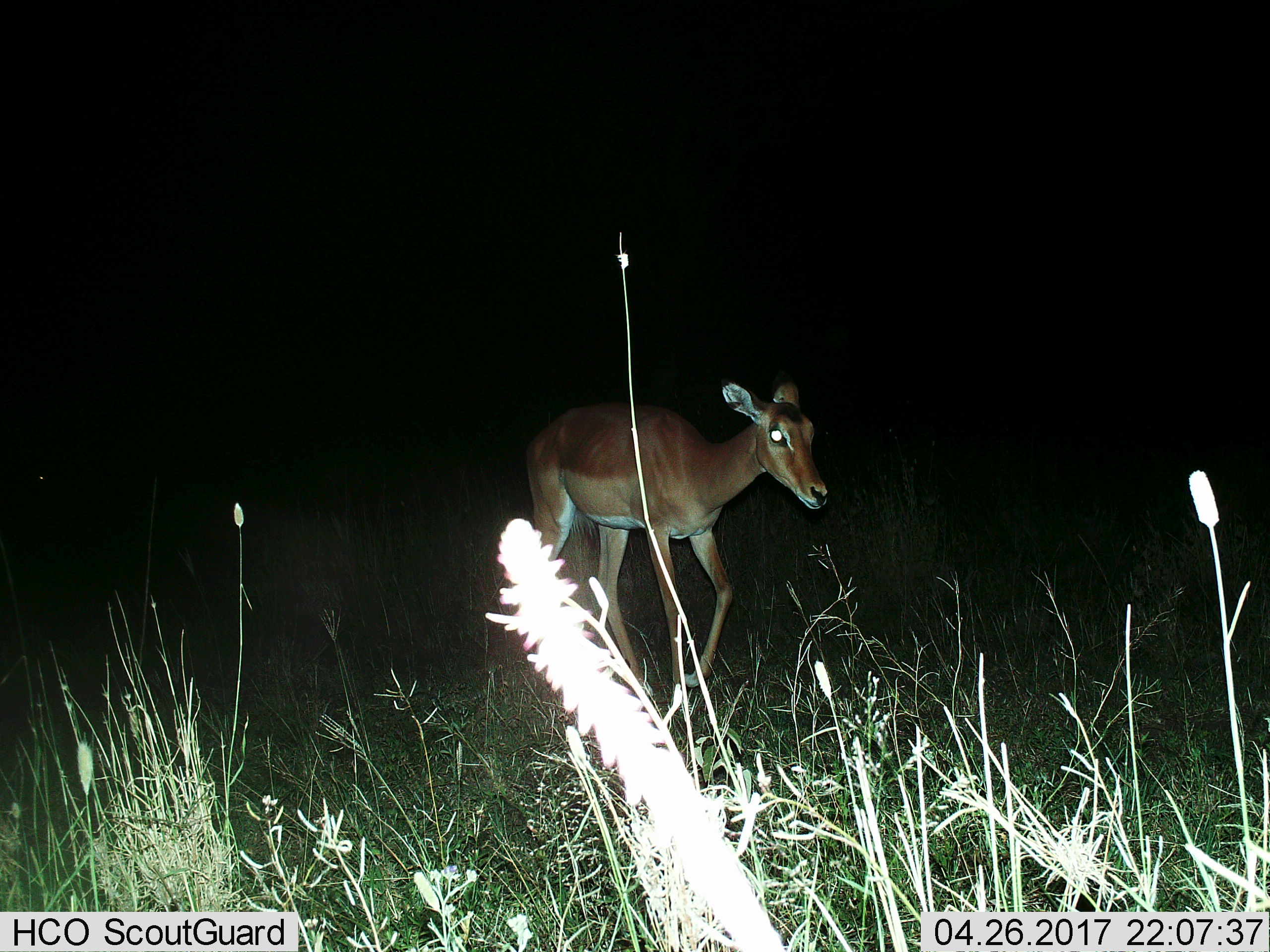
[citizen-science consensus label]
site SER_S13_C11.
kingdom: Animalia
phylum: Chordata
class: Mammalia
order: Artiodactyla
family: Bovidae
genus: Aepyceros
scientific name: Aepyceros melampus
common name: impala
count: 1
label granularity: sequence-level